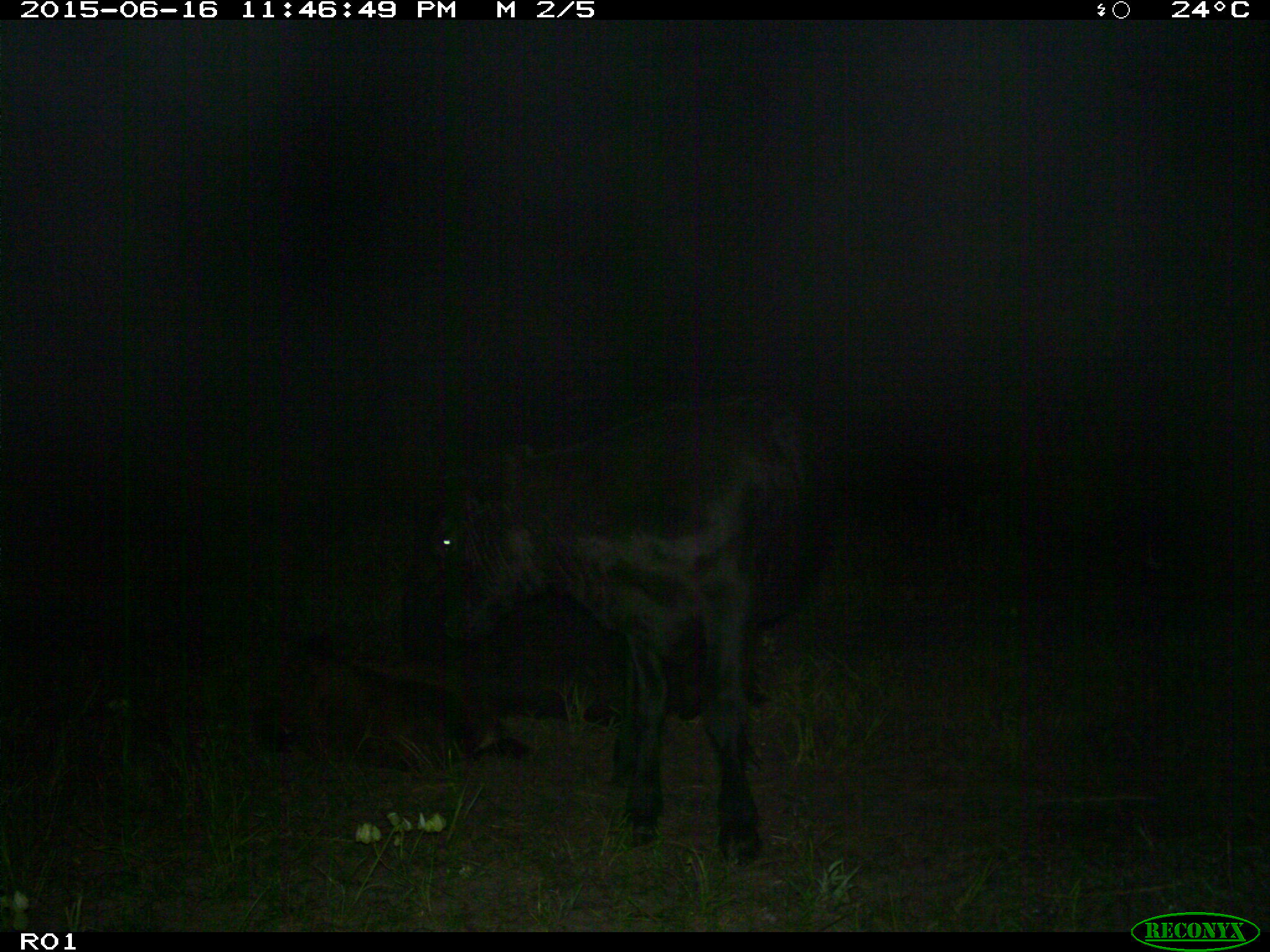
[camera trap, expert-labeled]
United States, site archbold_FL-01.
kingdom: Animalia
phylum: Chordata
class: Mammalia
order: Artiodactyla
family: Bovidae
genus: Bos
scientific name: Bos taurus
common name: domestic cow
Bos taurus (domestic cow).